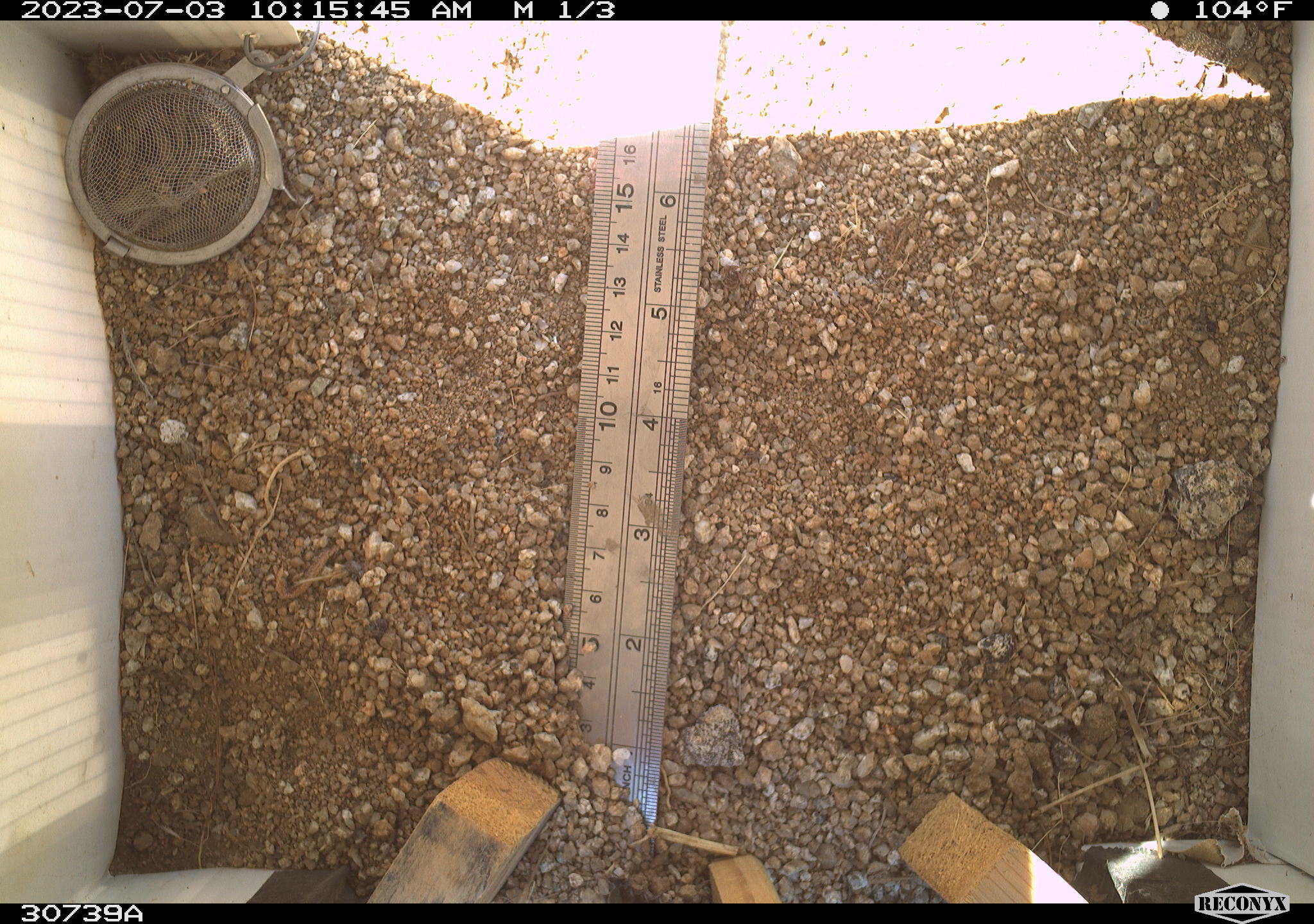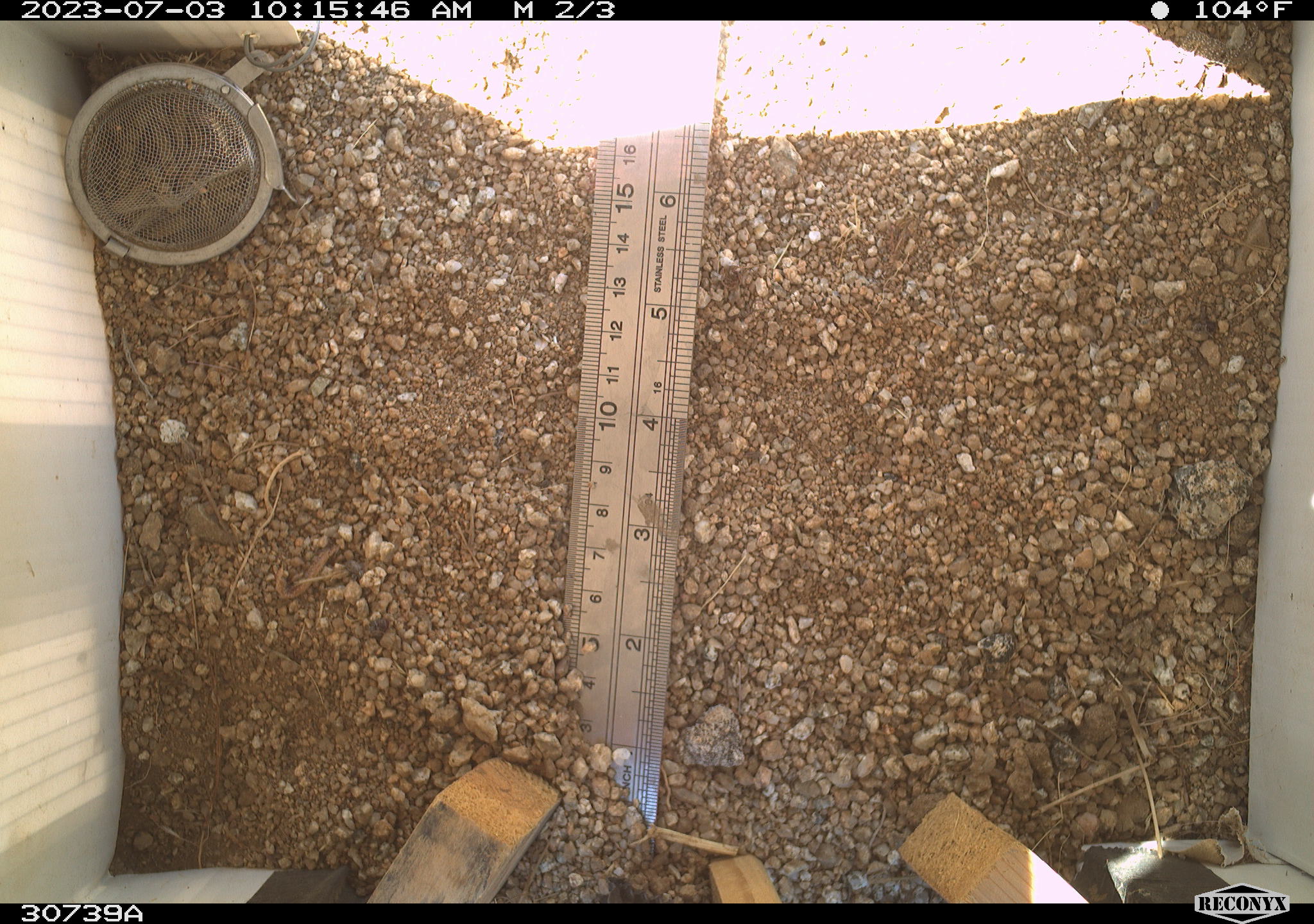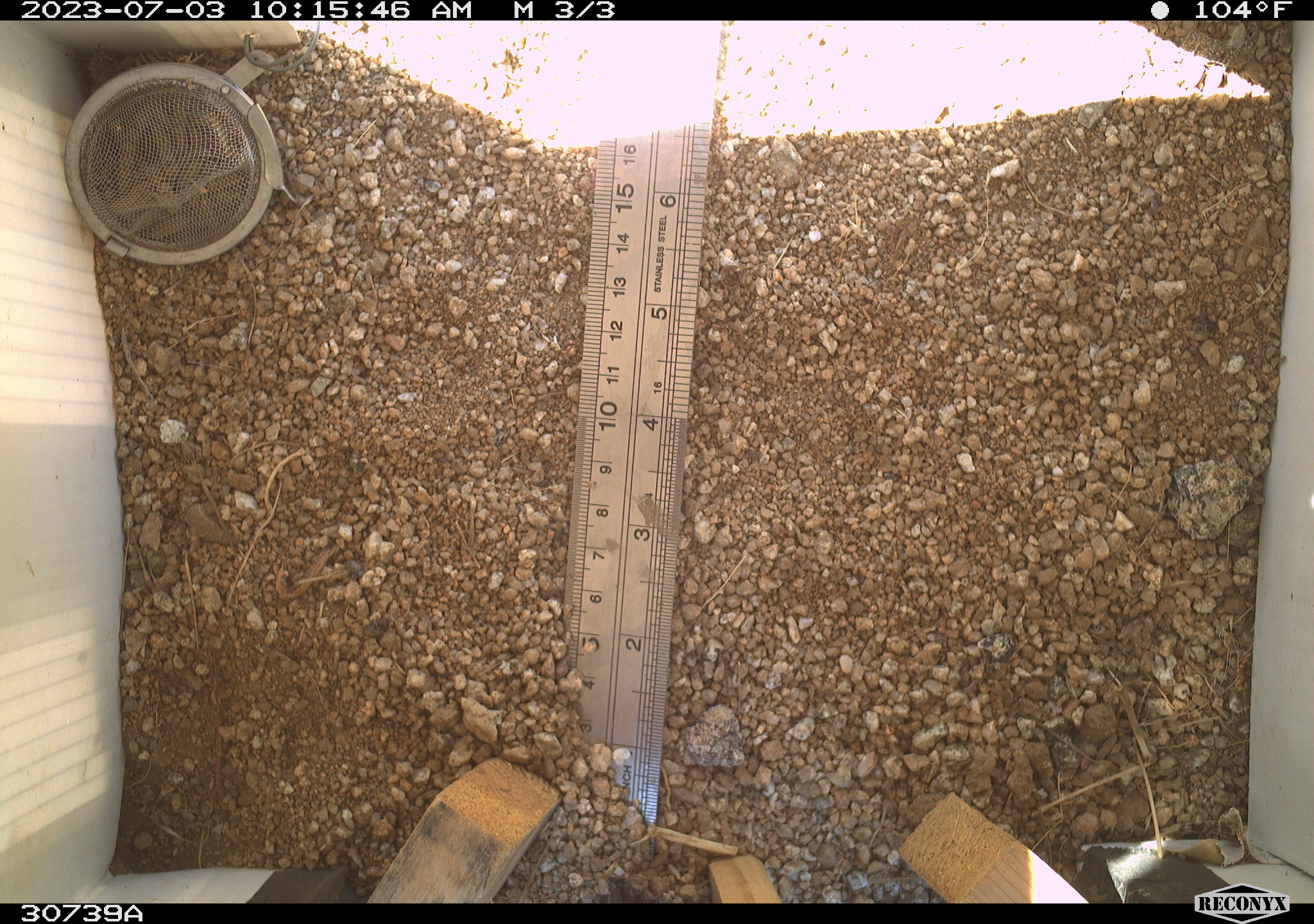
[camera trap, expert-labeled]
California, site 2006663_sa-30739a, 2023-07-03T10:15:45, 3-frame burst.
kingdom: Animalia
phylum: Chordata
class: Mammalia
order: Rodentia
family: Sciuridae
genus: Ammospermophilus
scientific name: Ammospermophilus leucurus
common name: white-tailed antelope squirrel